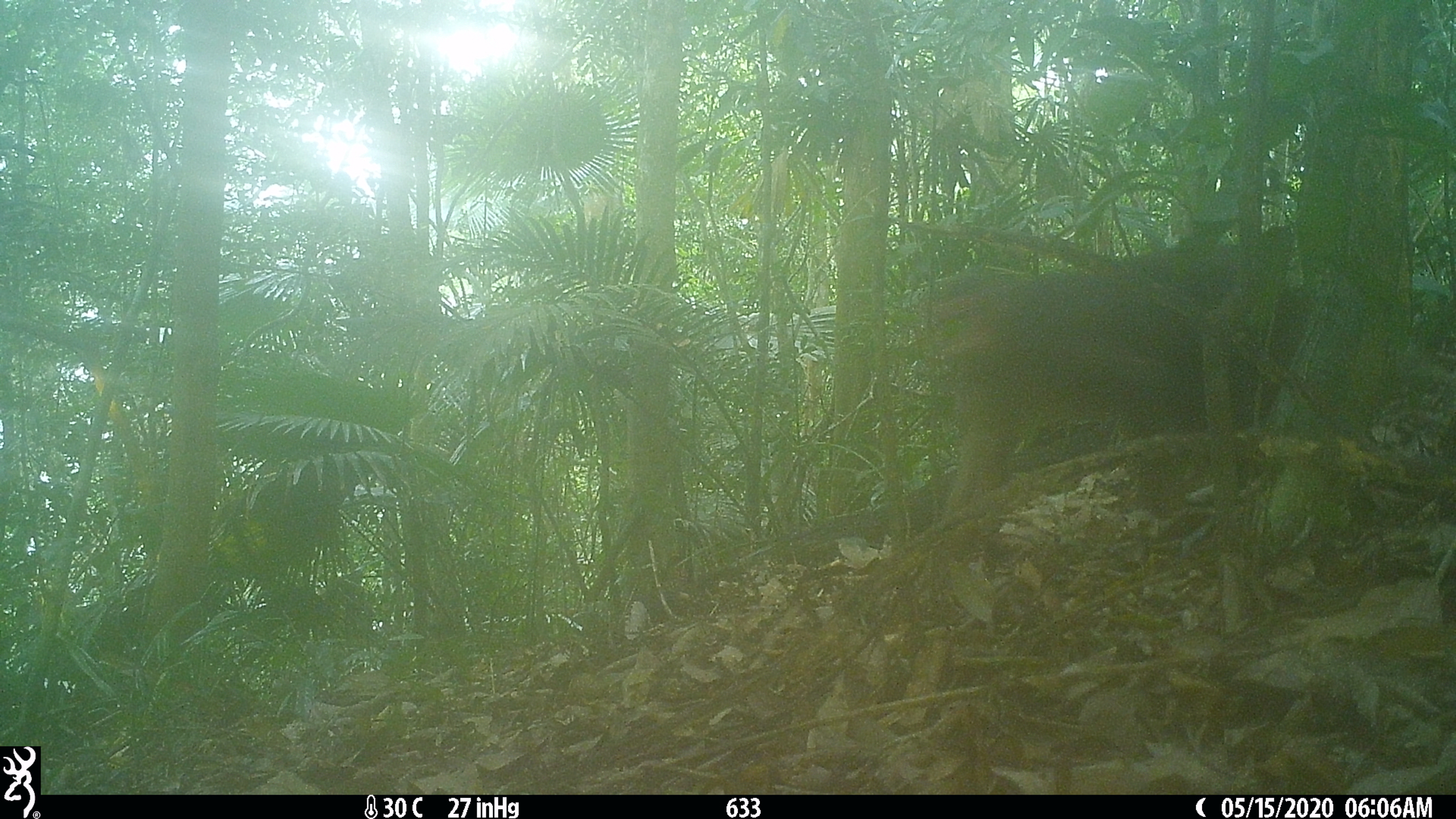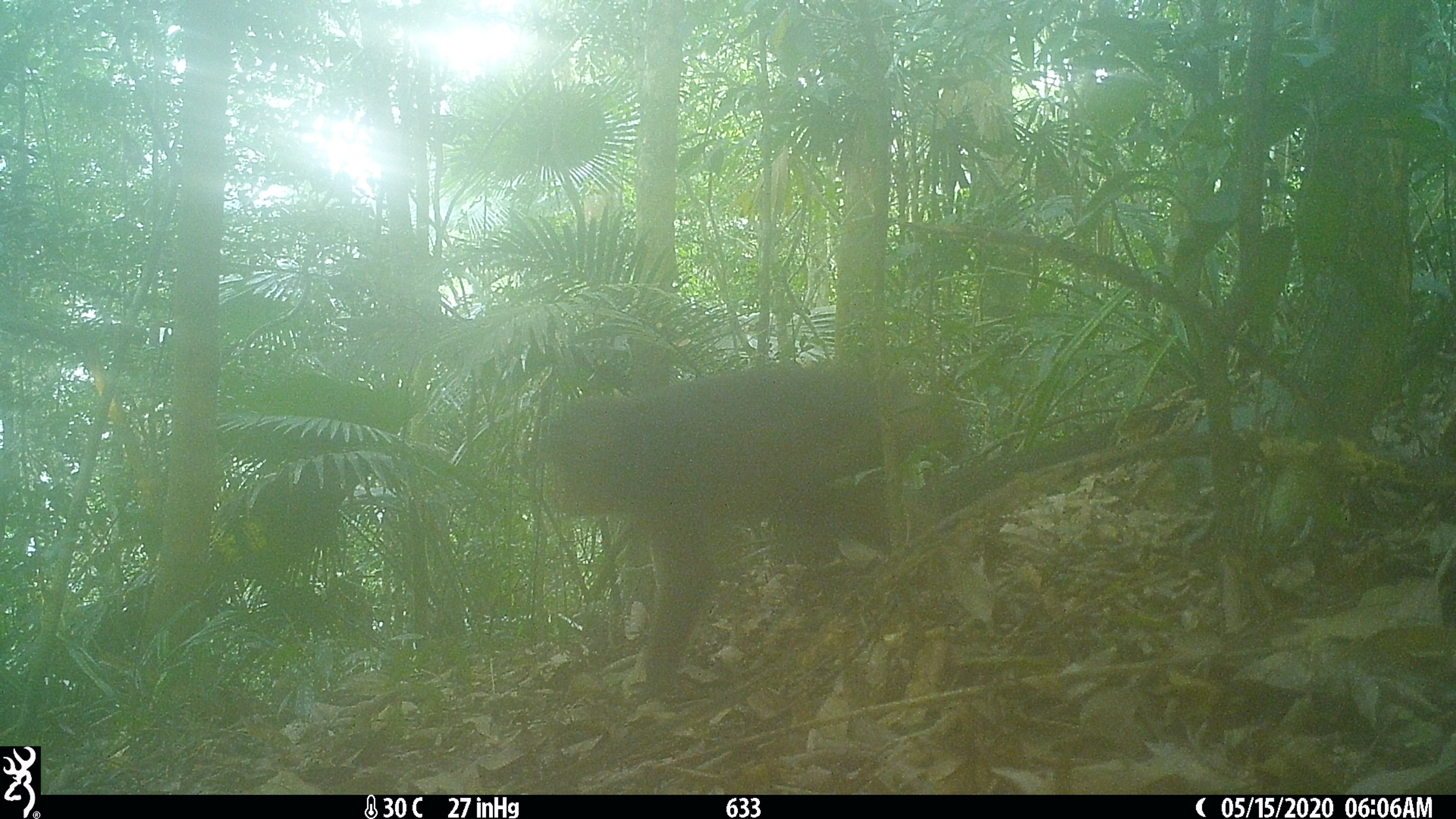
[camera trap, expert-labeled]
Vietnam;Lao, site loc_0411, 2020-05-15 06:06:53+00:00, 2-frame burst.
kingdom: Animalia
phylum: Chordata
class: Mammalia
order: Primates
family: Cercopithecidae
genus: Macaca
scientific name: Macaca arctoides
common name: stump-tailed macaque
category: stump tailed macaque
Stump tailed macaque (stump-tailed macaque) (Macaca arctoides). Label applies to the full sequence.